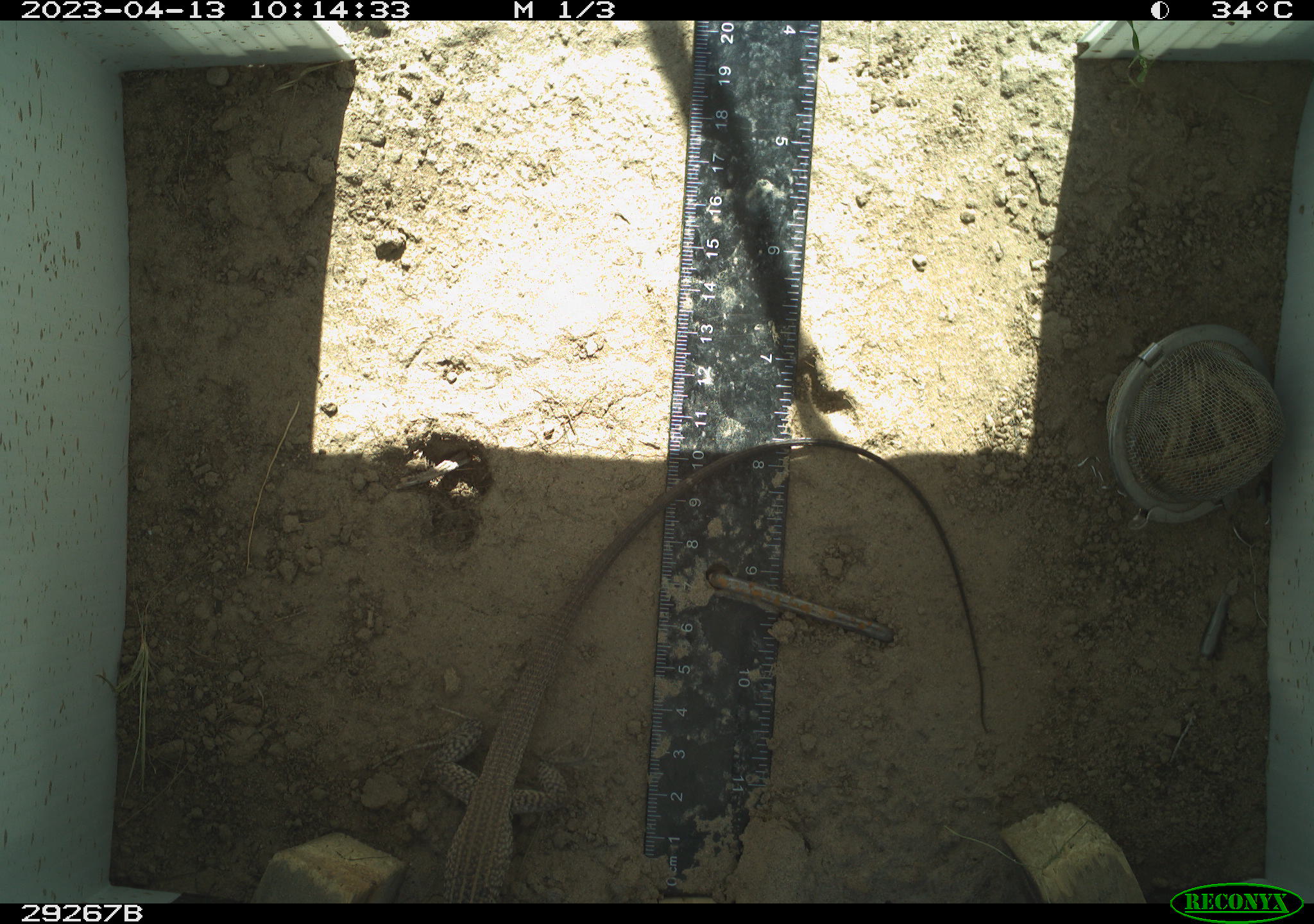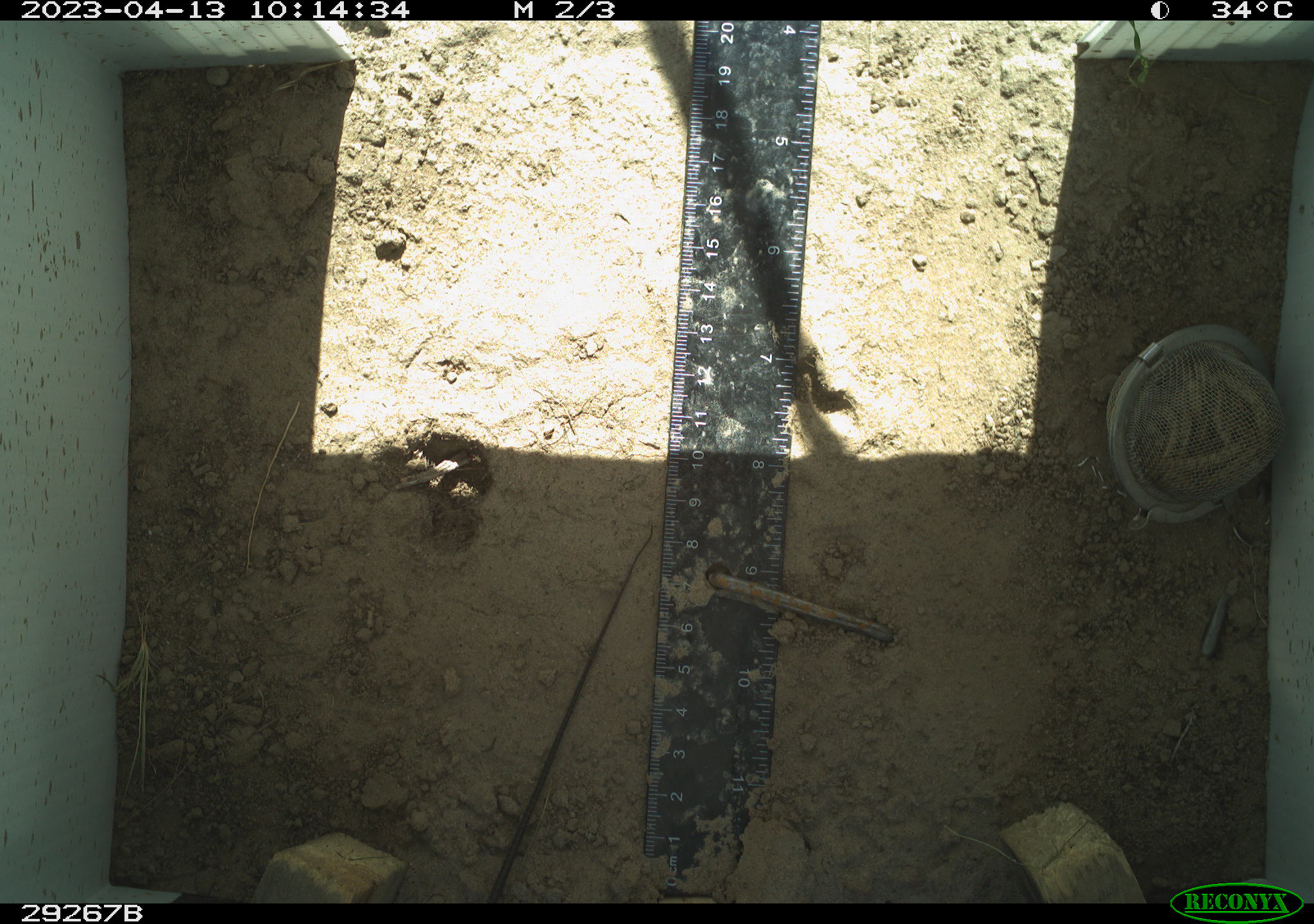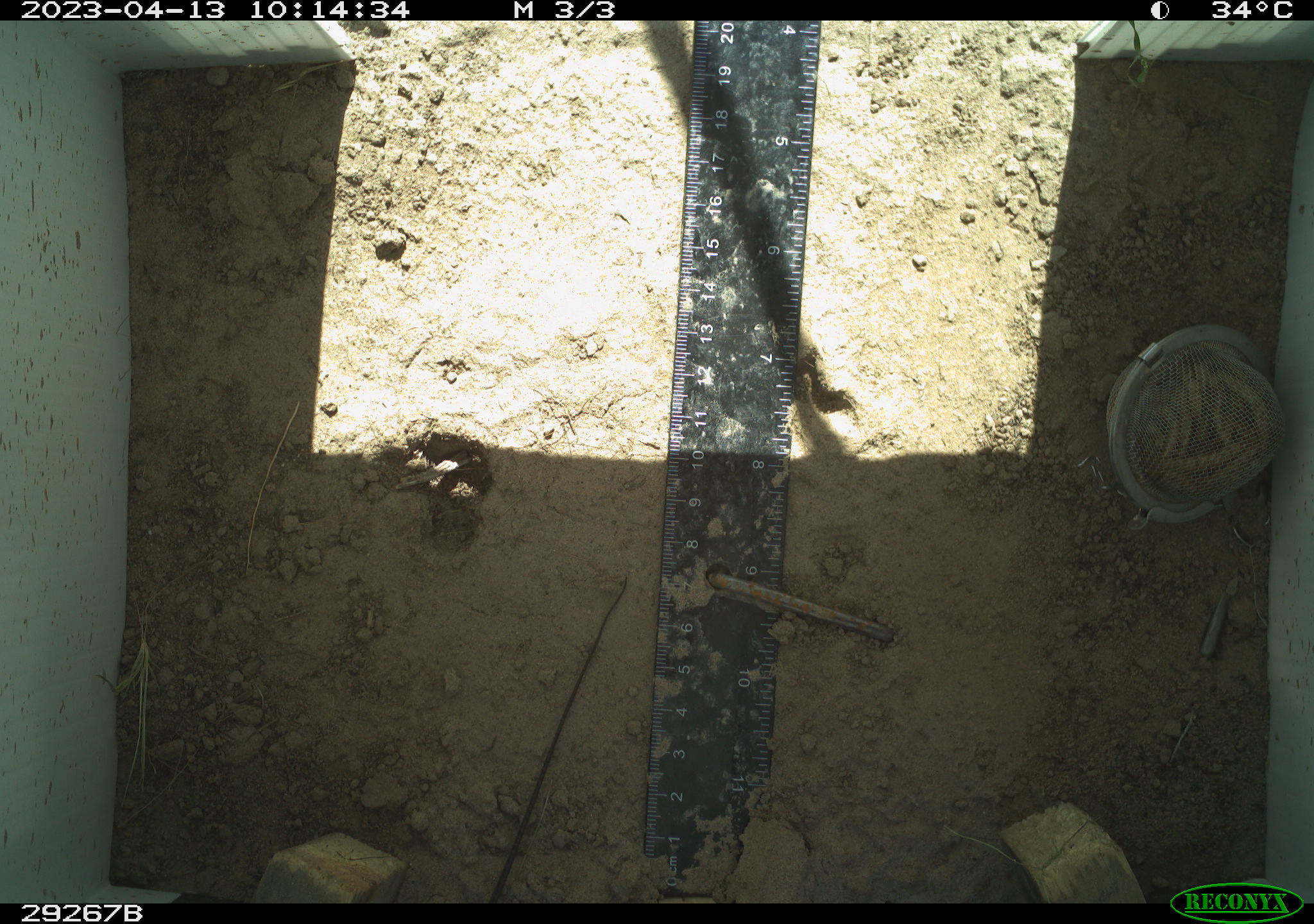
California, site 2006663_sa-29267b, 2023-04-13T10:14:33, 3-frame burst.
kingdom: Animalia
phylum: Chordata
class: Reptilia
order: Squamata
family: Teiidae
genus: Aspidoscelis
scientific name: Aspidoscelis tigris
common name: western whiptail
Western whiptail (Aspidoscelis tigris).